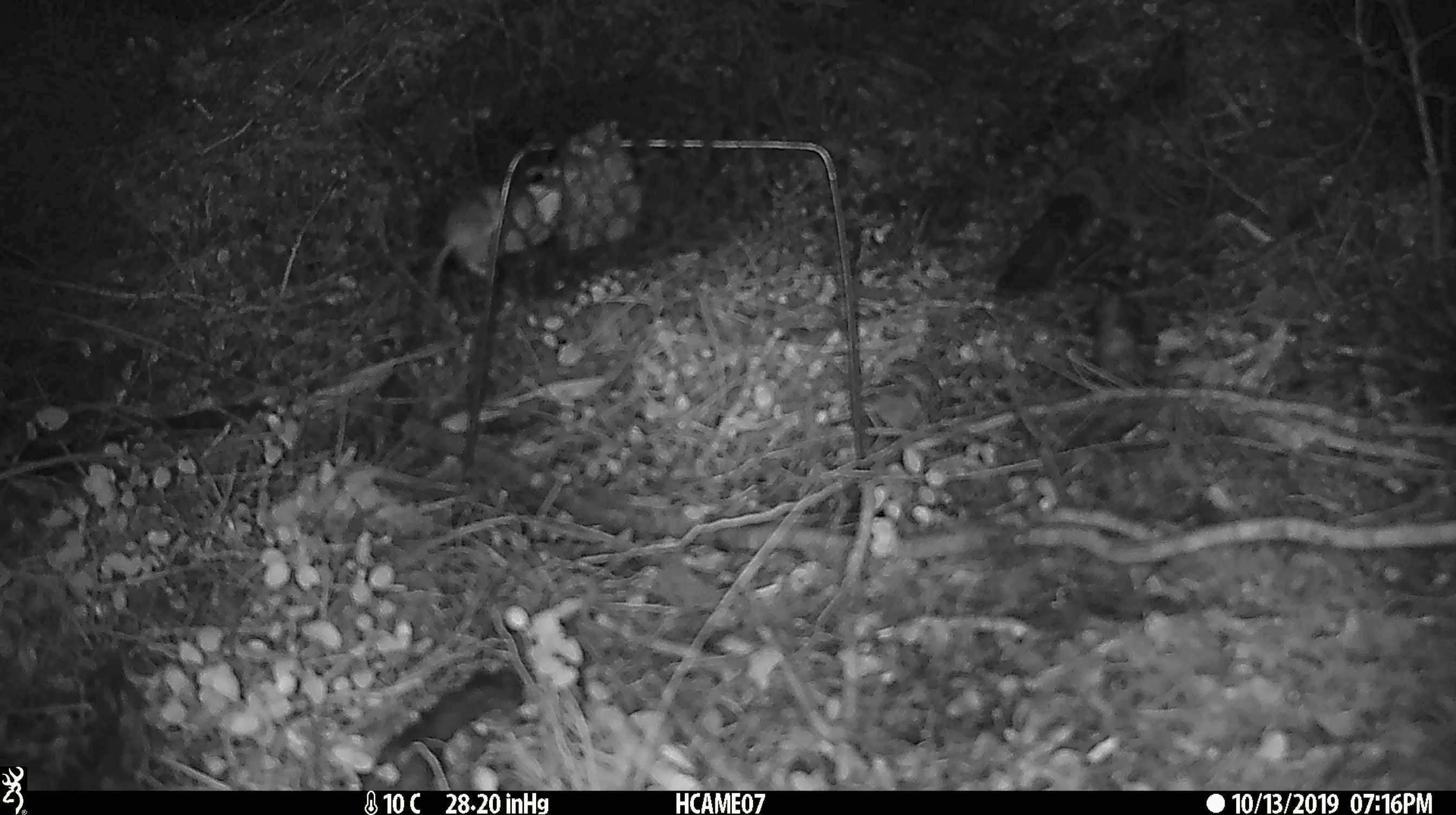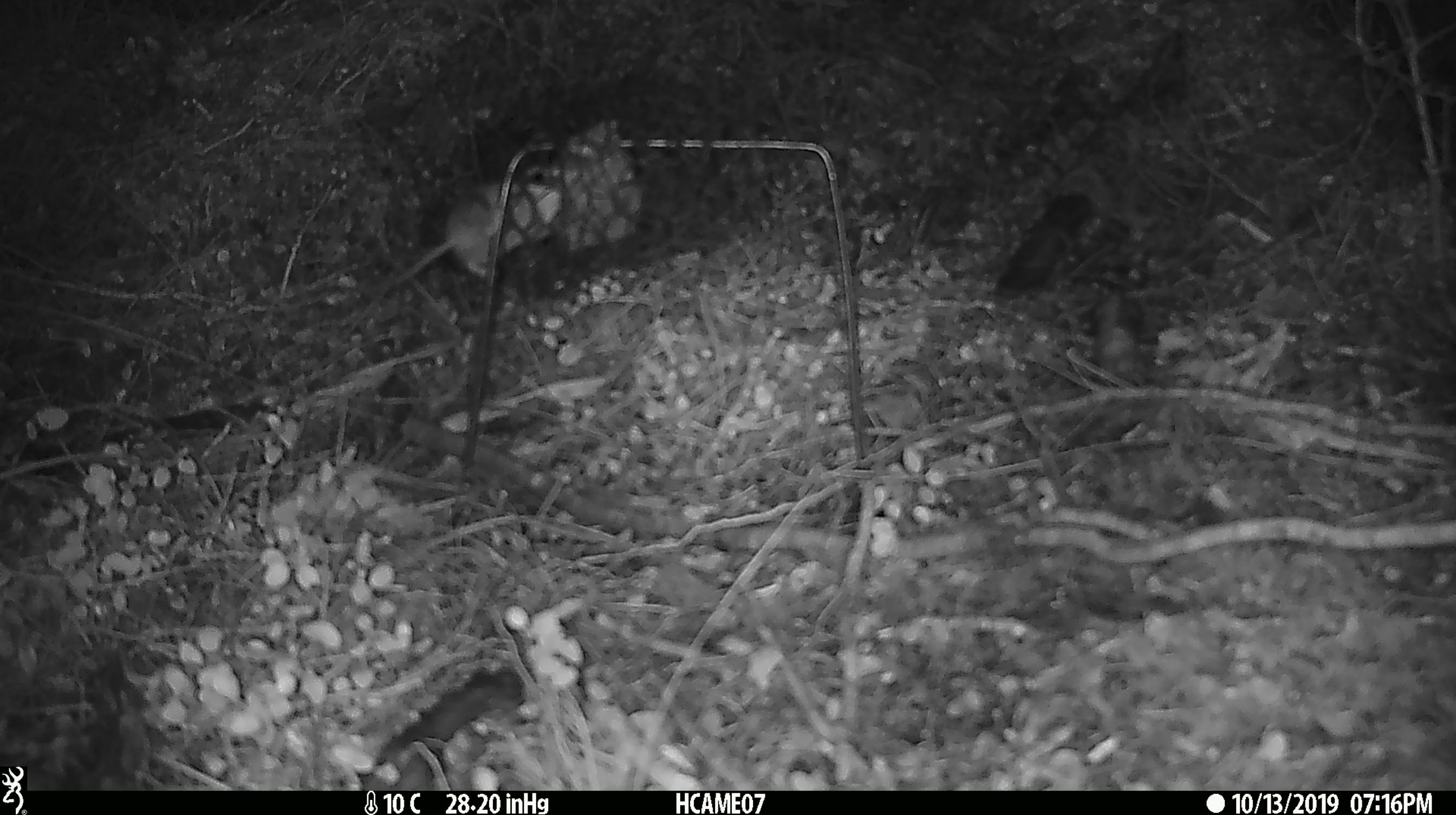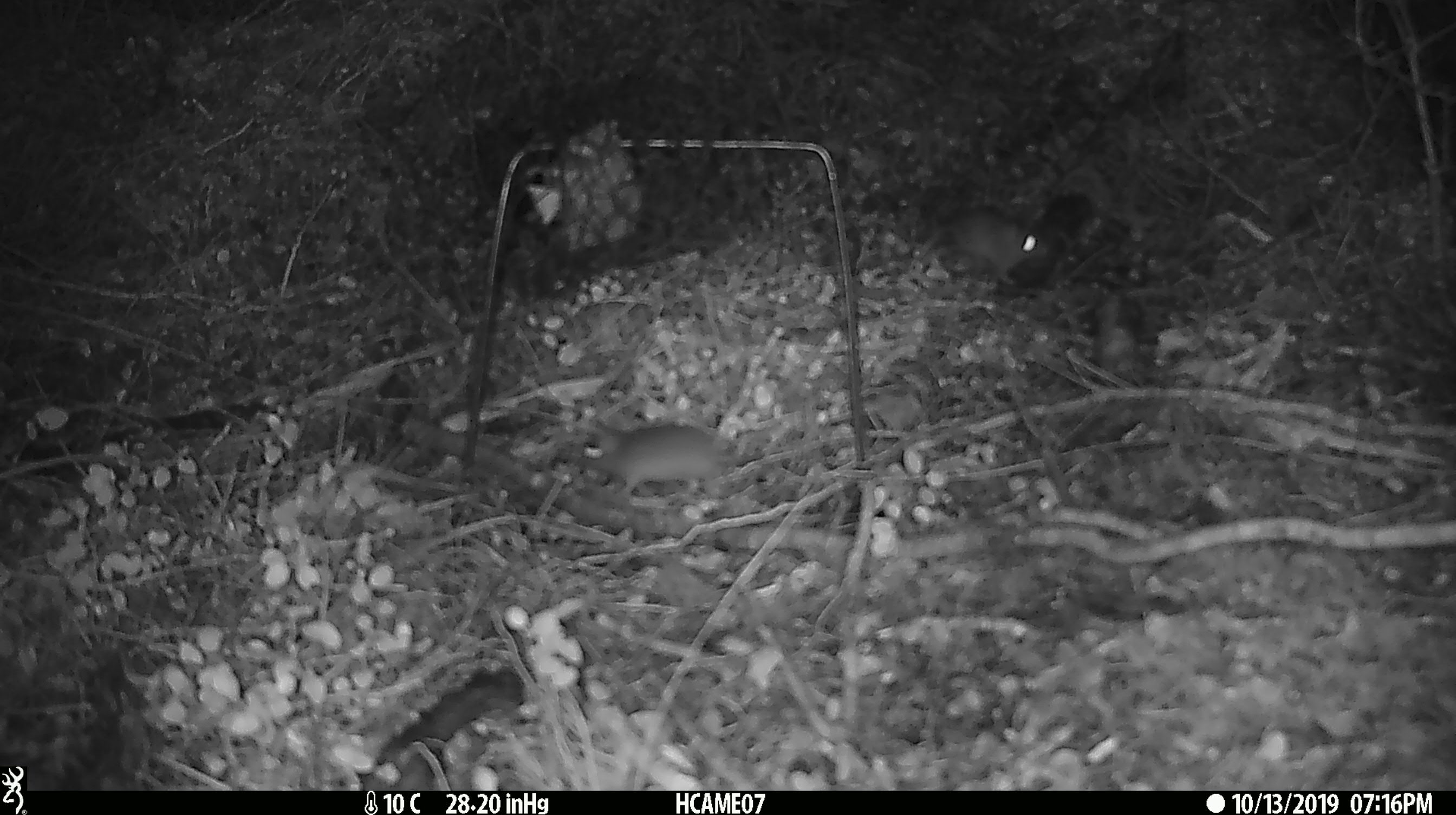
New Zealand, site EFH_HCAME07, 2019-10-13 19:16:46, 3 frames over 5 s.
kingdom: Animalia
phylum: Chordata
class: Mammalia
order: Rodentia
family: Muridae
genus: Mus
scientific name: Mus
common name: mouse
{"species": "mouse (Mus)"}